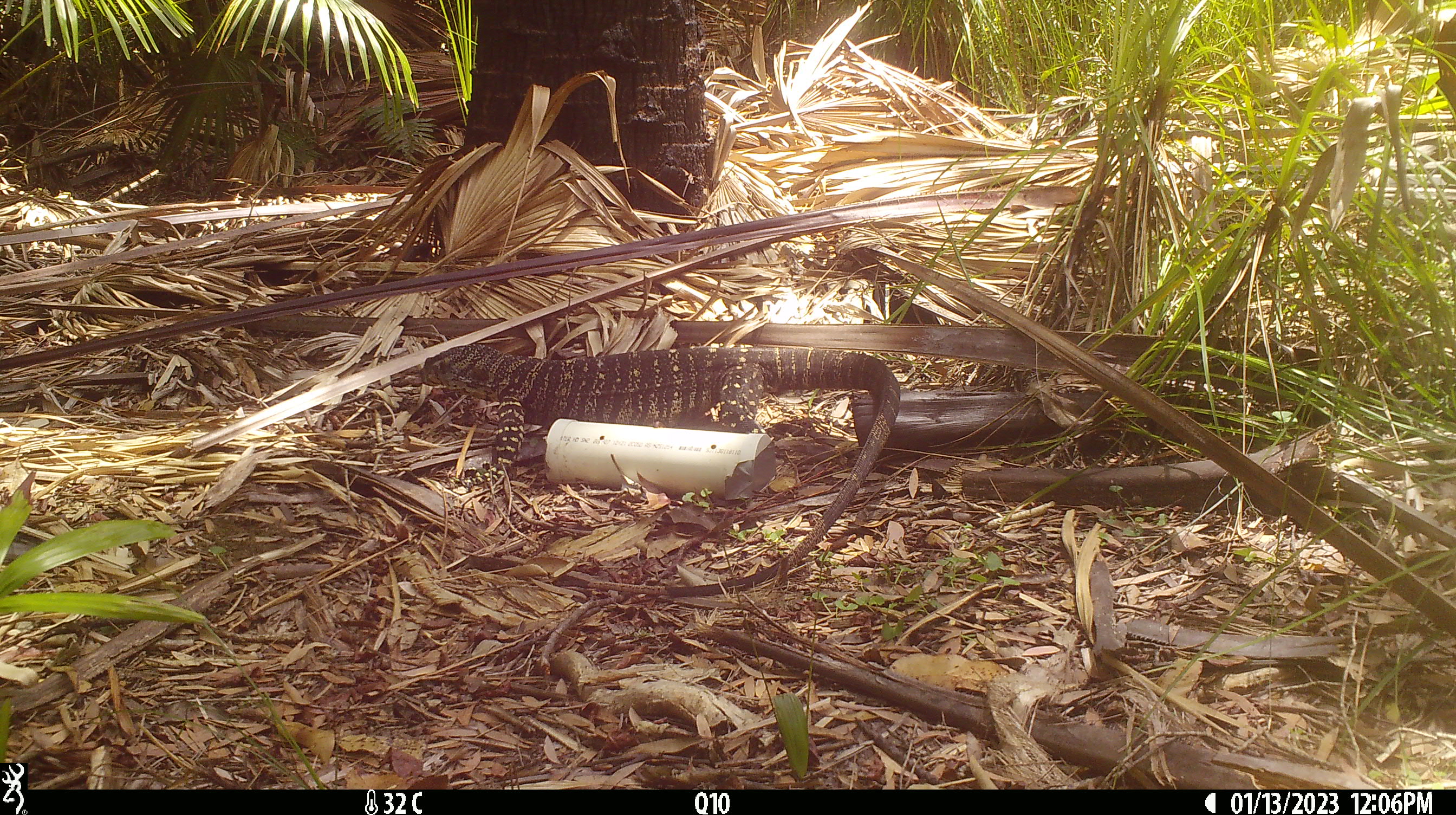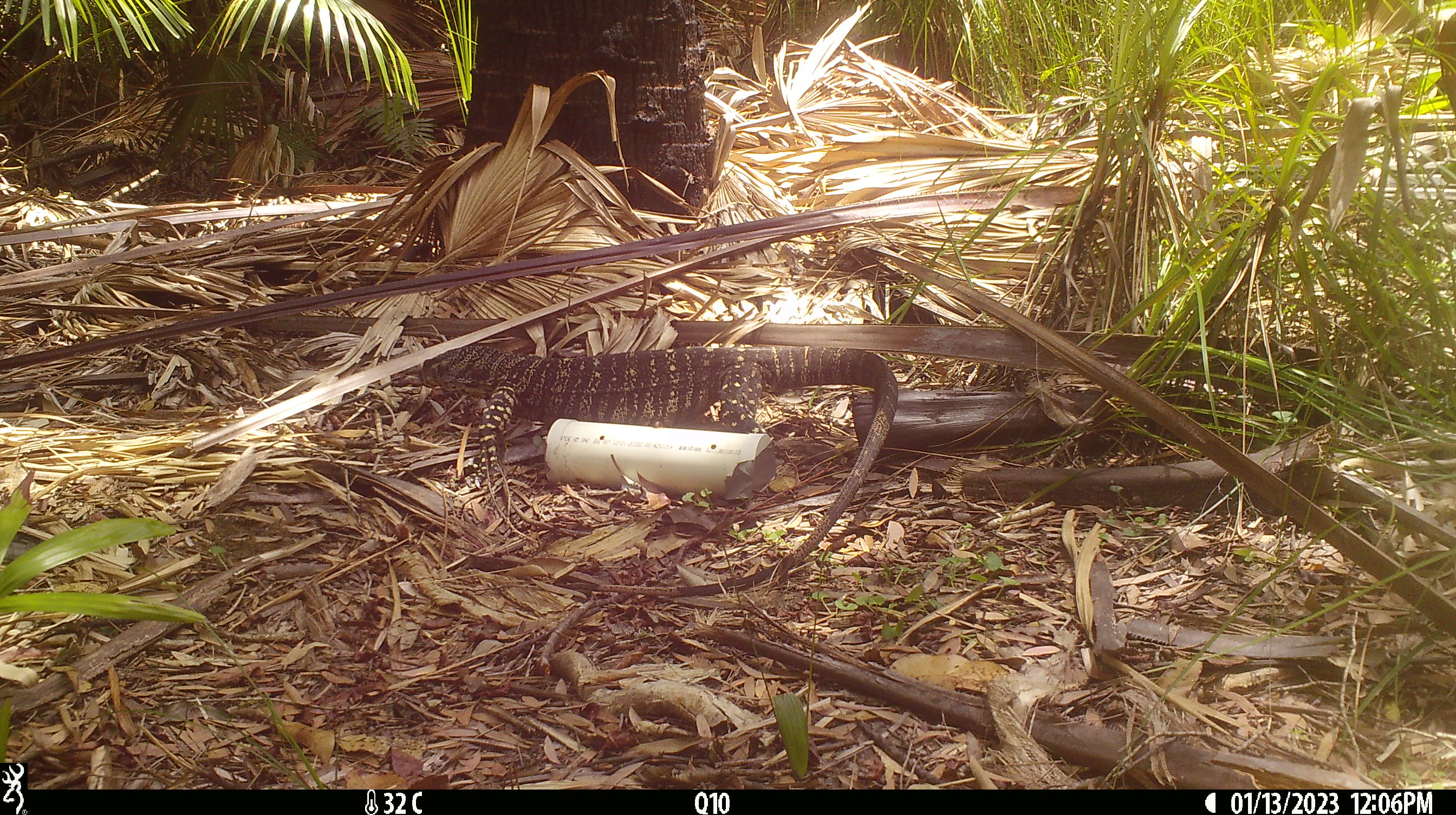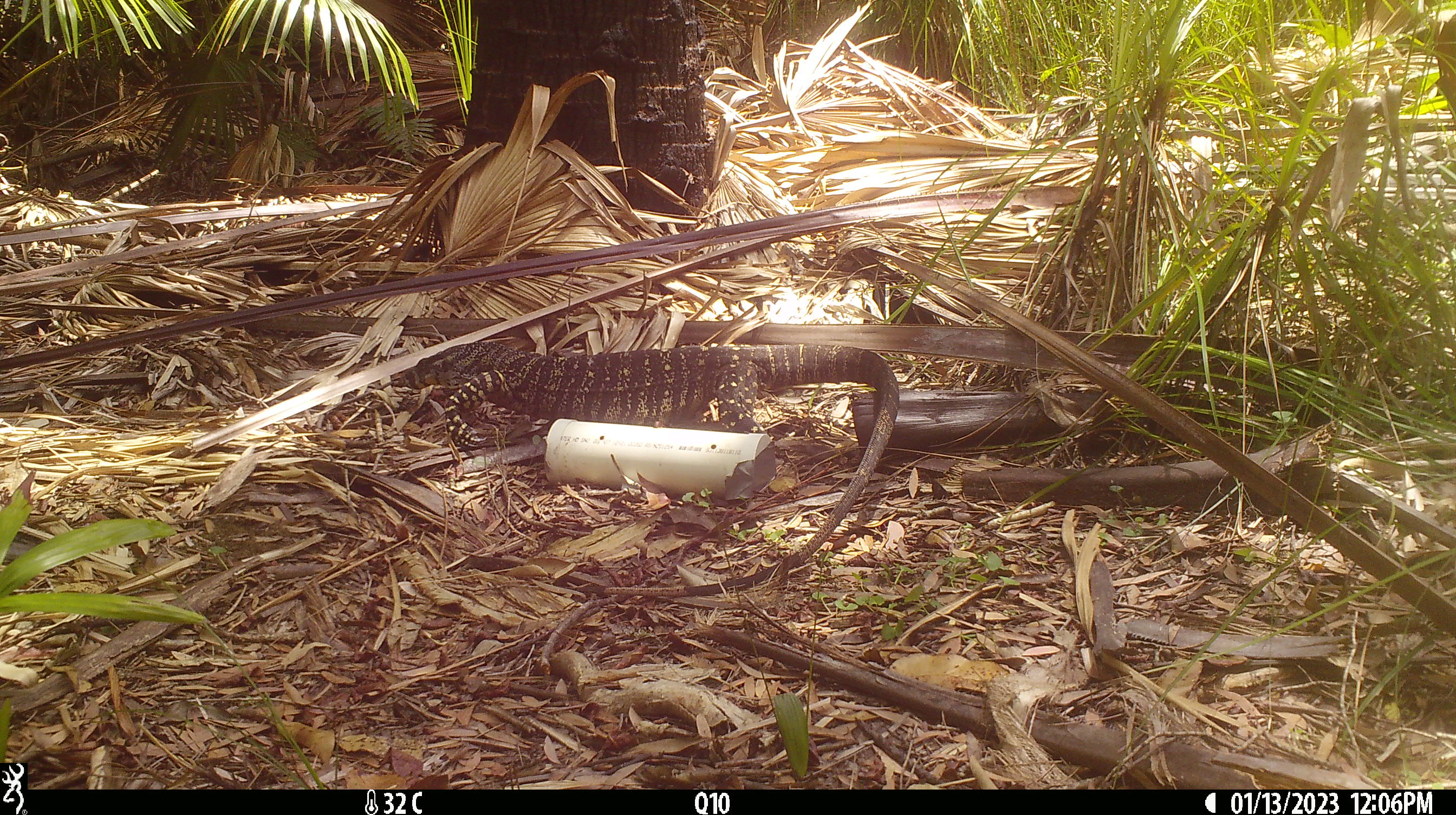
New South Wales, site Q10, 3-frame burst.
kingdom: Animalia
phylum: Chordata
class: Reptilia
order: Squamata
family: Varanidae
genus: Varanus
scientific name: Varanus varius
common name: lace monitor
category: goanna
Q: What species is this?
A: Goanna (lace monitor) (Varanus varius).